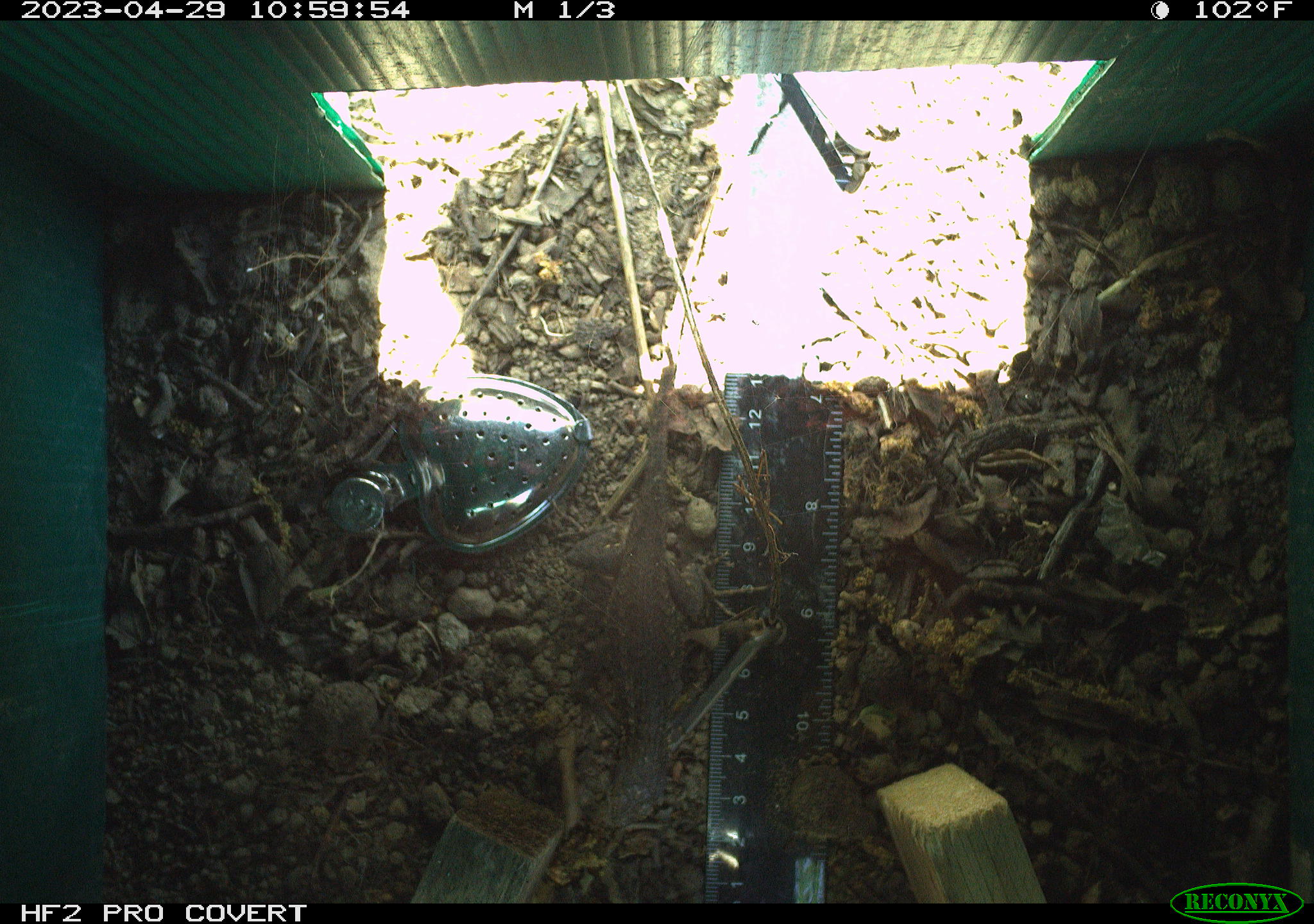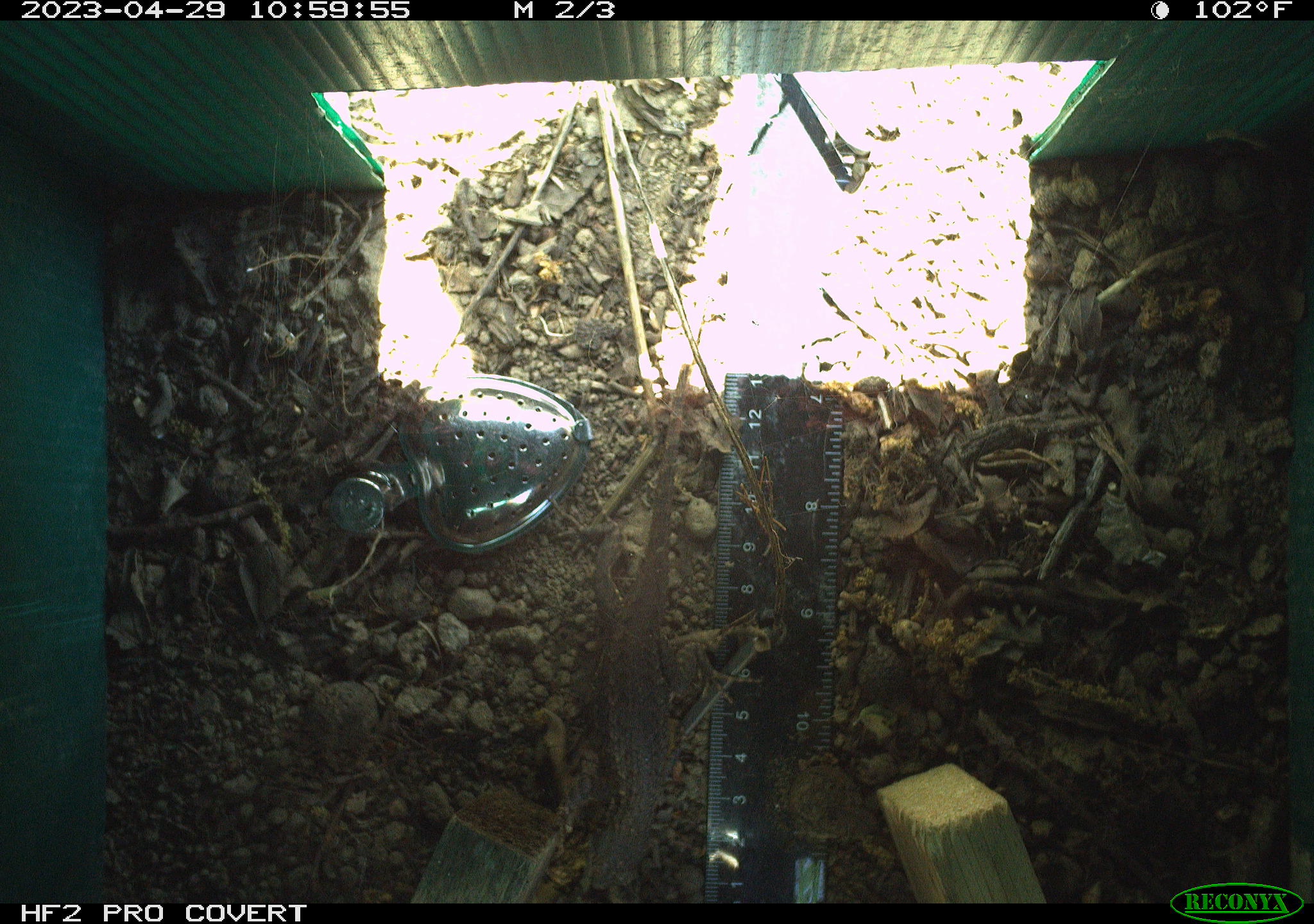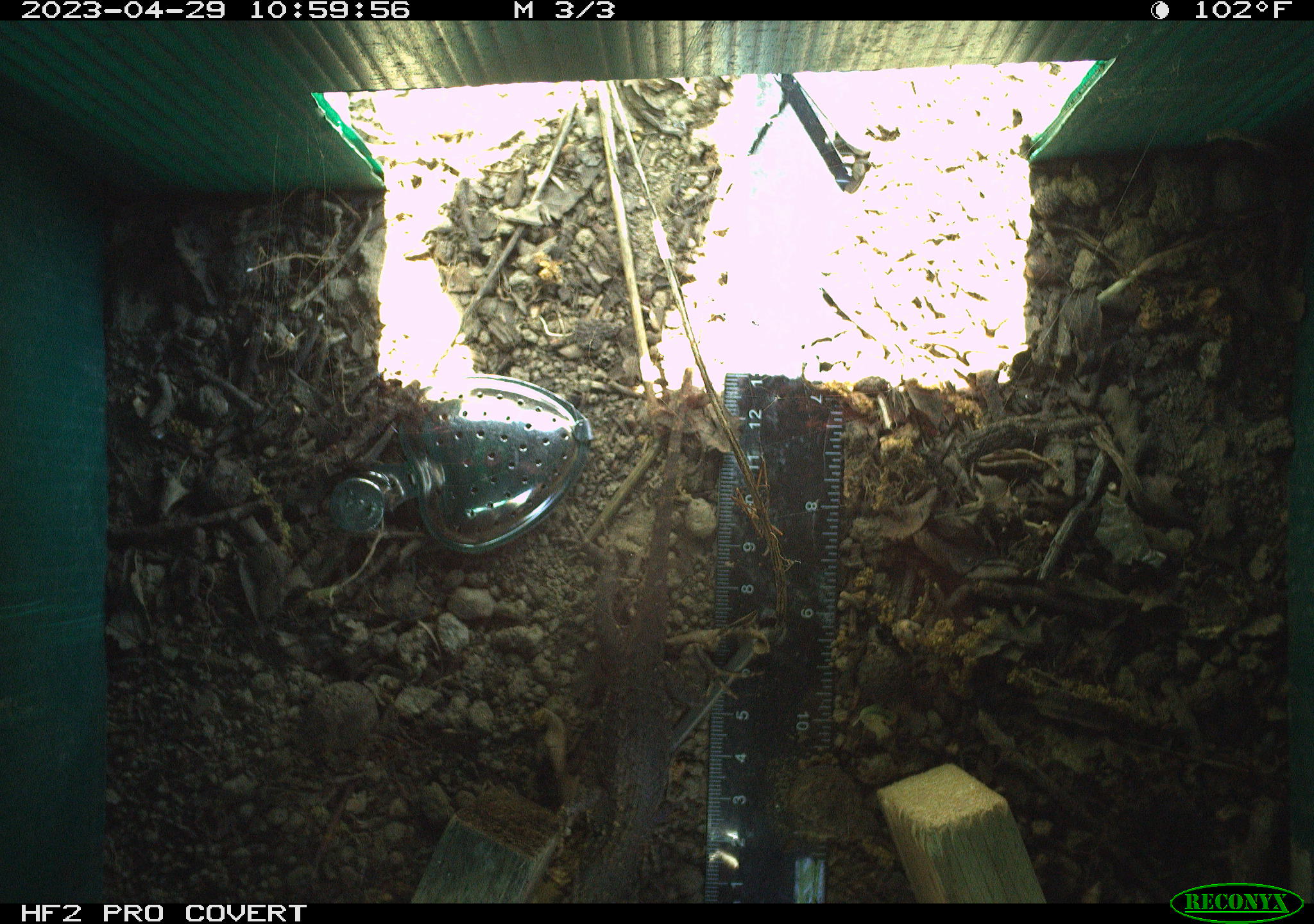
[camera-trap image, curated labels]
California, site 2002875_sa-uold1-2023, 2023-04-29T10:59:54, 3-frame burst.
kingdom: Animalia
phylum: Chordata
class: Reptilia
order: Squamata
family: Phrynosomatidae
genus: Sceloporus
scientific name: Sceloporus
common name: spiny lizards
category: sceloporus species